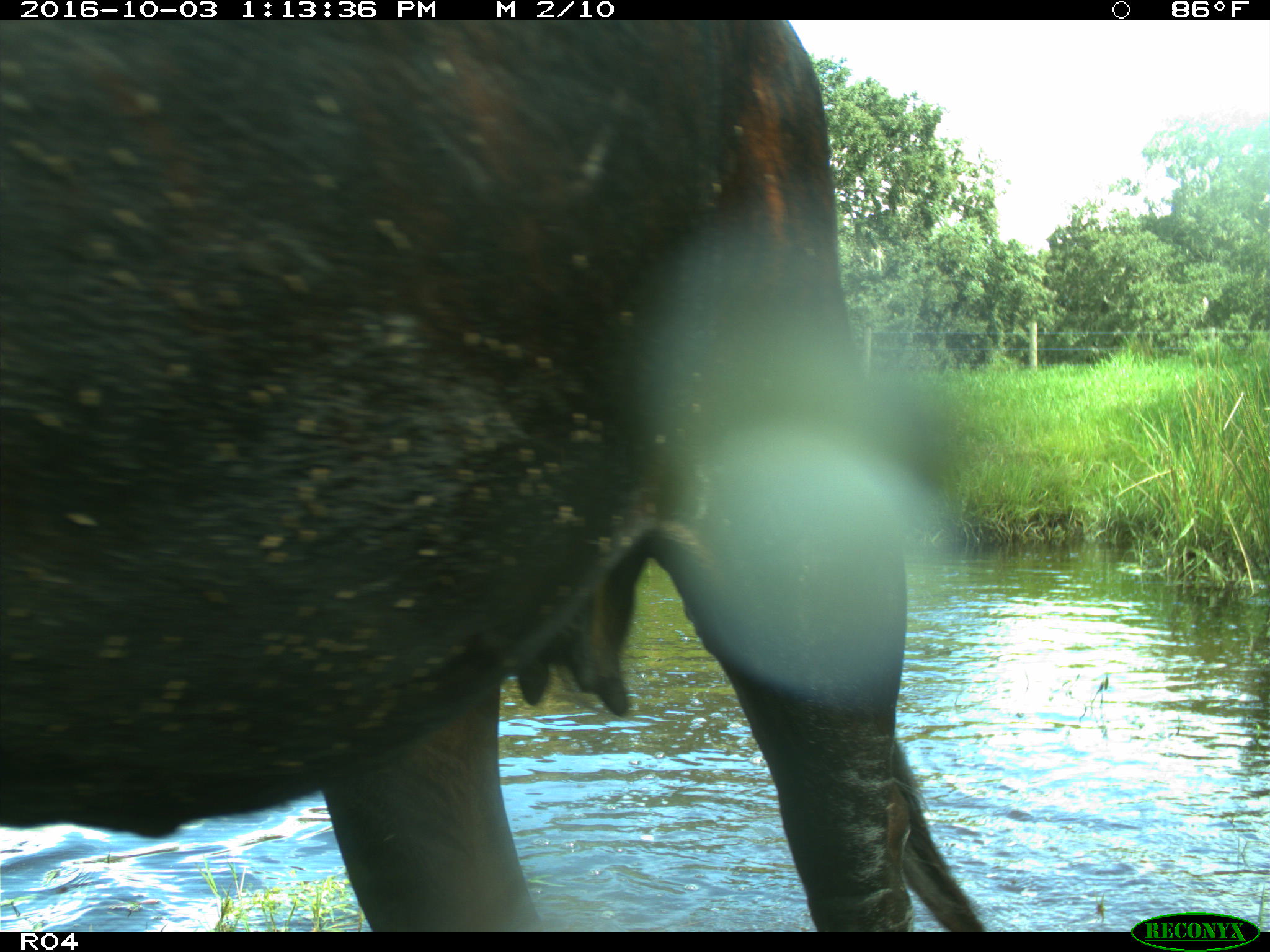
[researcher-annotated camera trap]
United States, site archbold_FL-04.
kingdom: Animalia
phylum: Chordata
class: Mammalia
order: Artiodactyla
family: Bovidae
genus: Bos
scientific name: Bos taurus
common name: domestic cow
Bos taurus (domestic cow).